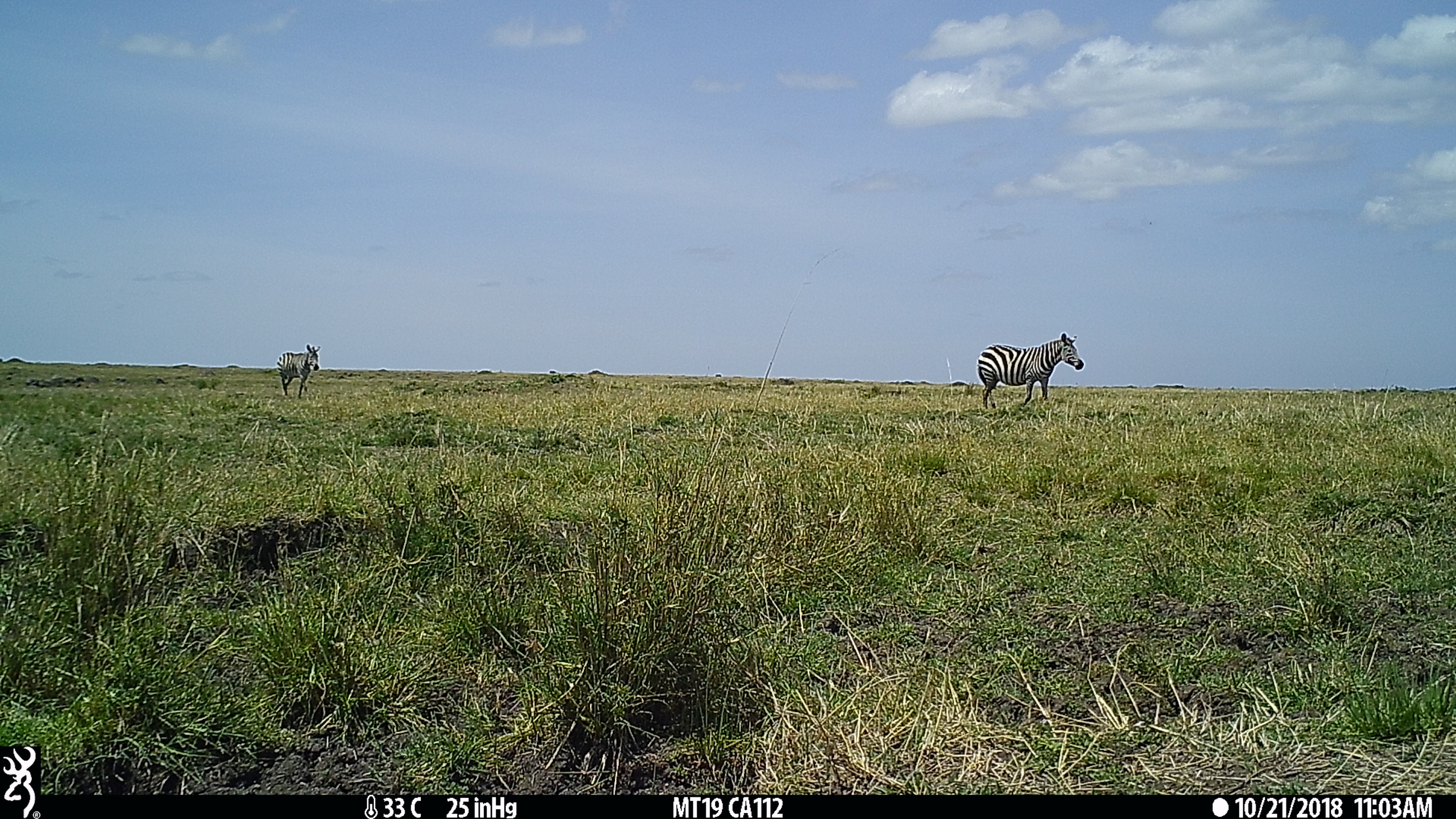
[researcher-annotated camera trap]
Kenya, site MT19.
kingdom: Animalia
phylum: Chordata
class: Mammalia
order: Perissodactyla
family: Equidae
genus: Equus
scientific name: Equus quagga burchellii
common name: burchell's zebra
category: zebra